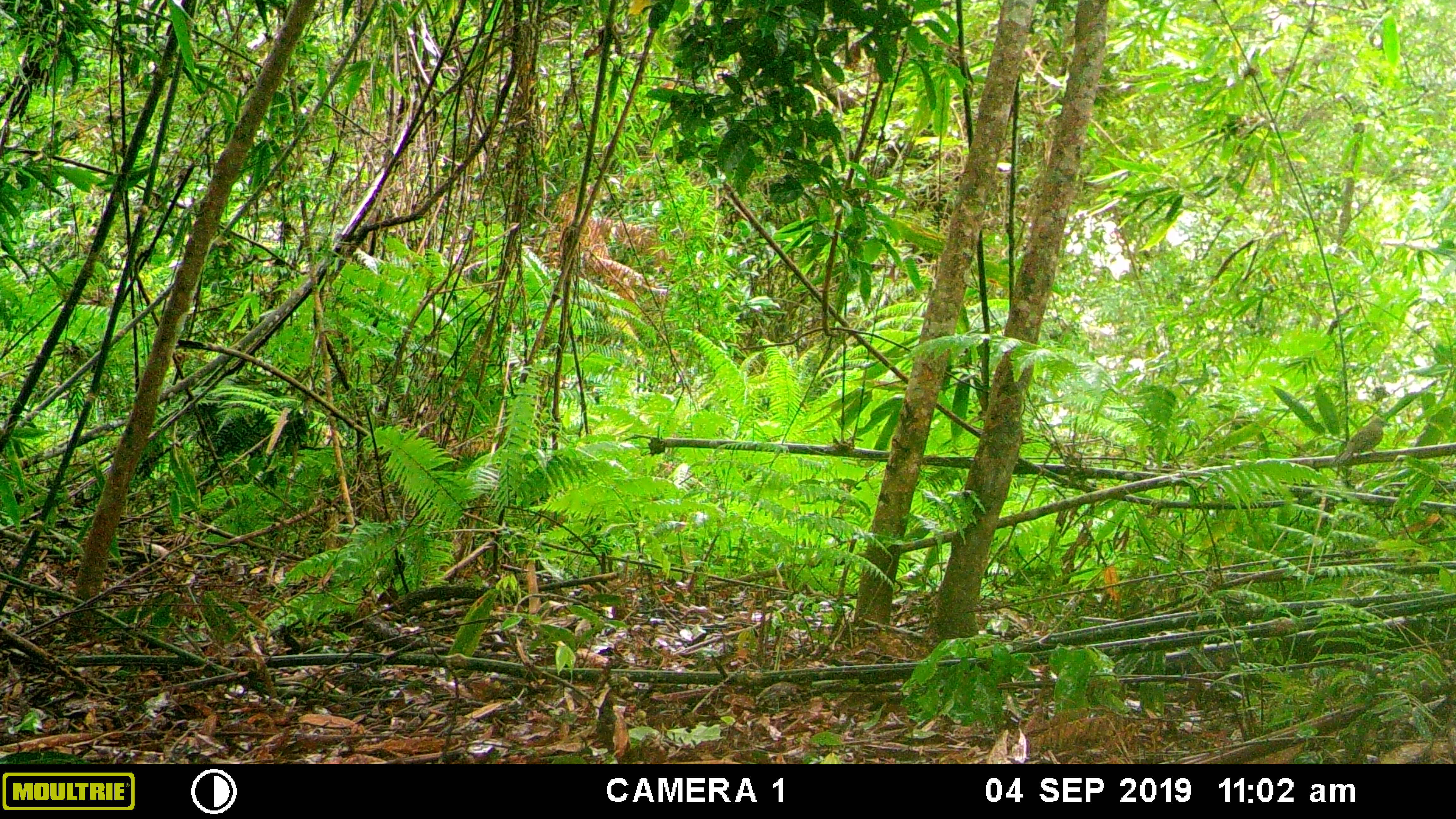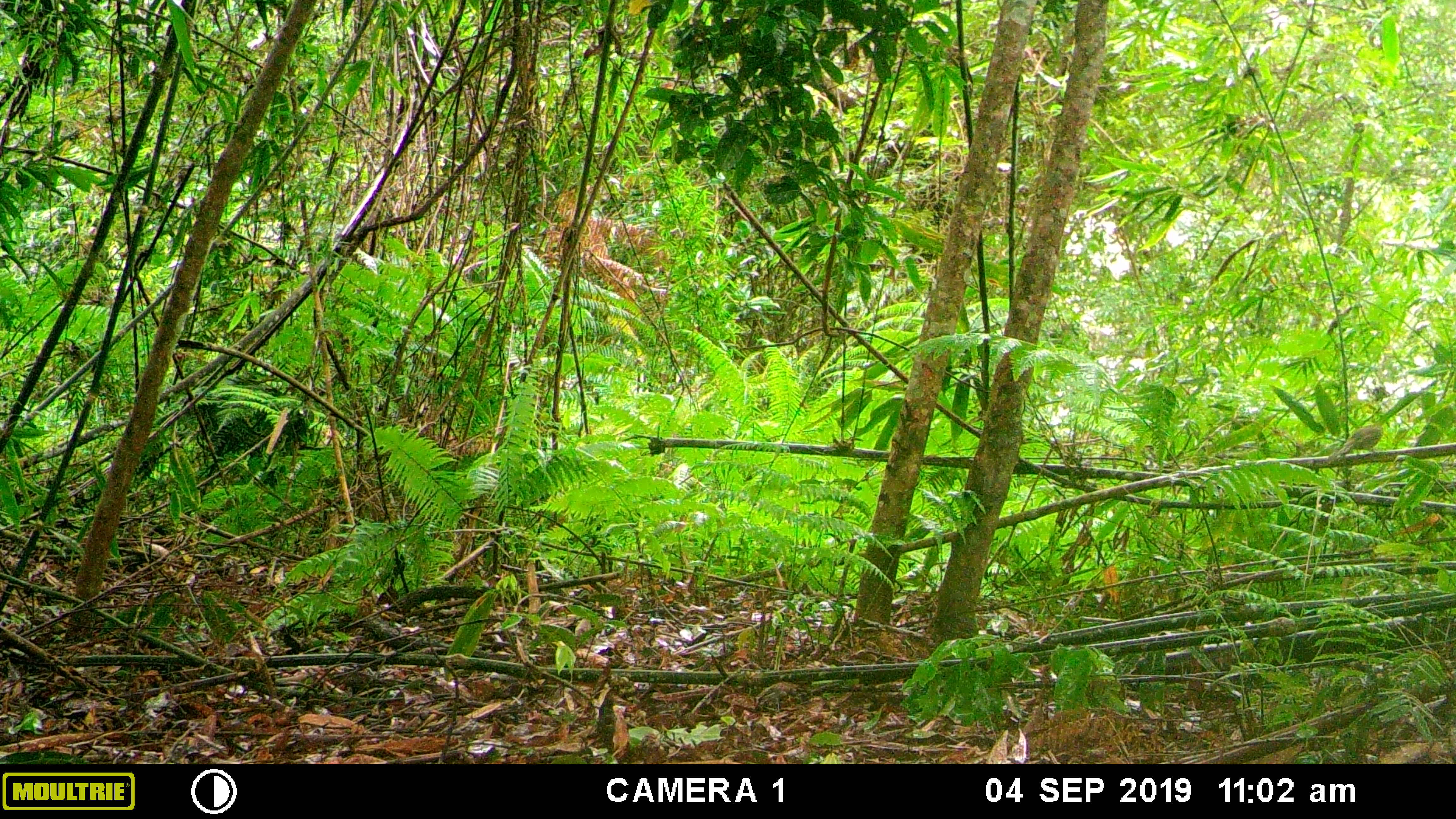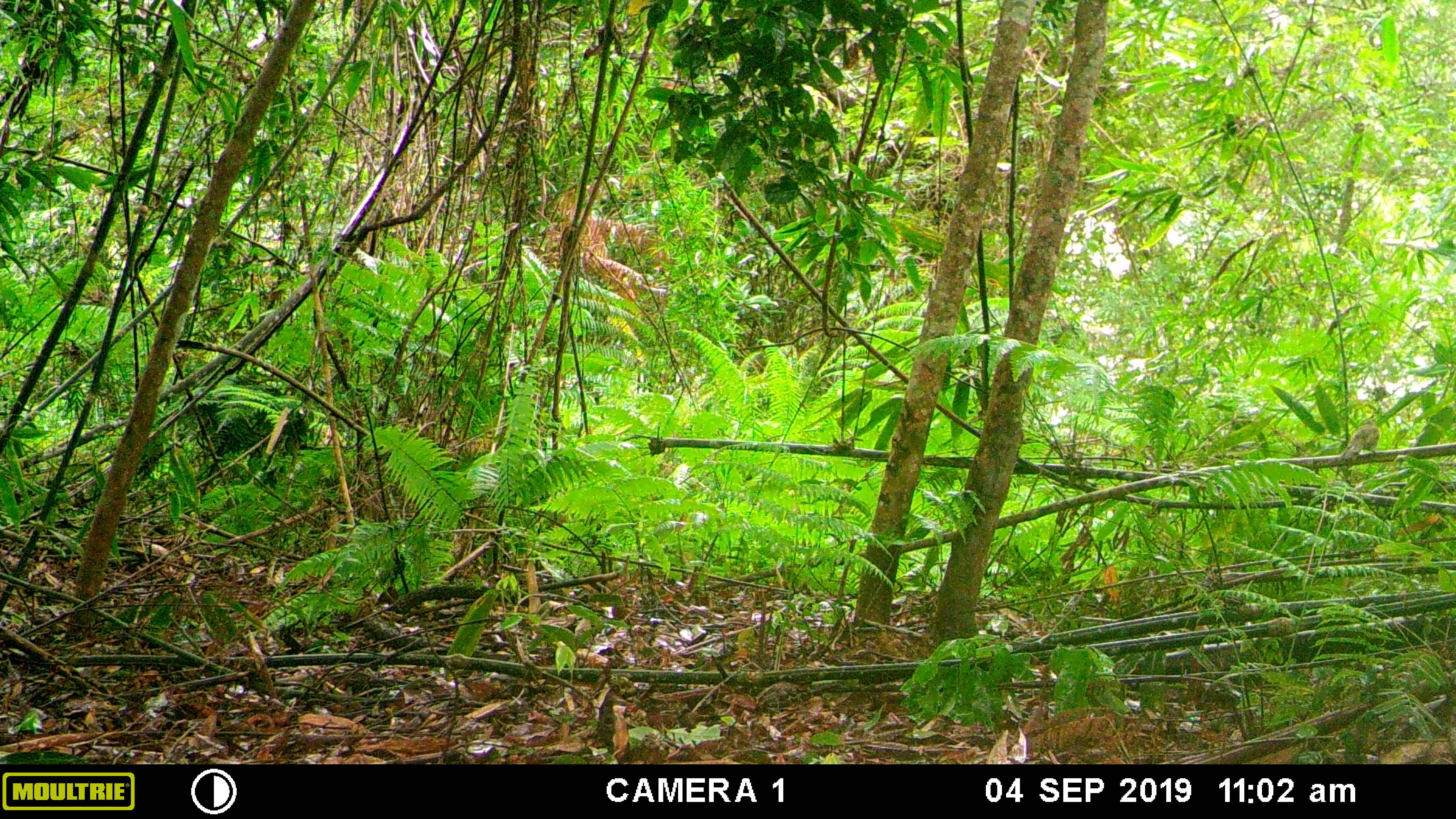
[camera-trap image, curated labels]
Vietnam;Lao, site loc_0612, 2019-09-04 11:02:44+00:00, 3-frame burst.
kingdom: Animalia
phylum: Chordata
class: Aves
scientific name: Aves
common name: bird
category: unidentified bird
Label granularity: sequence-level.